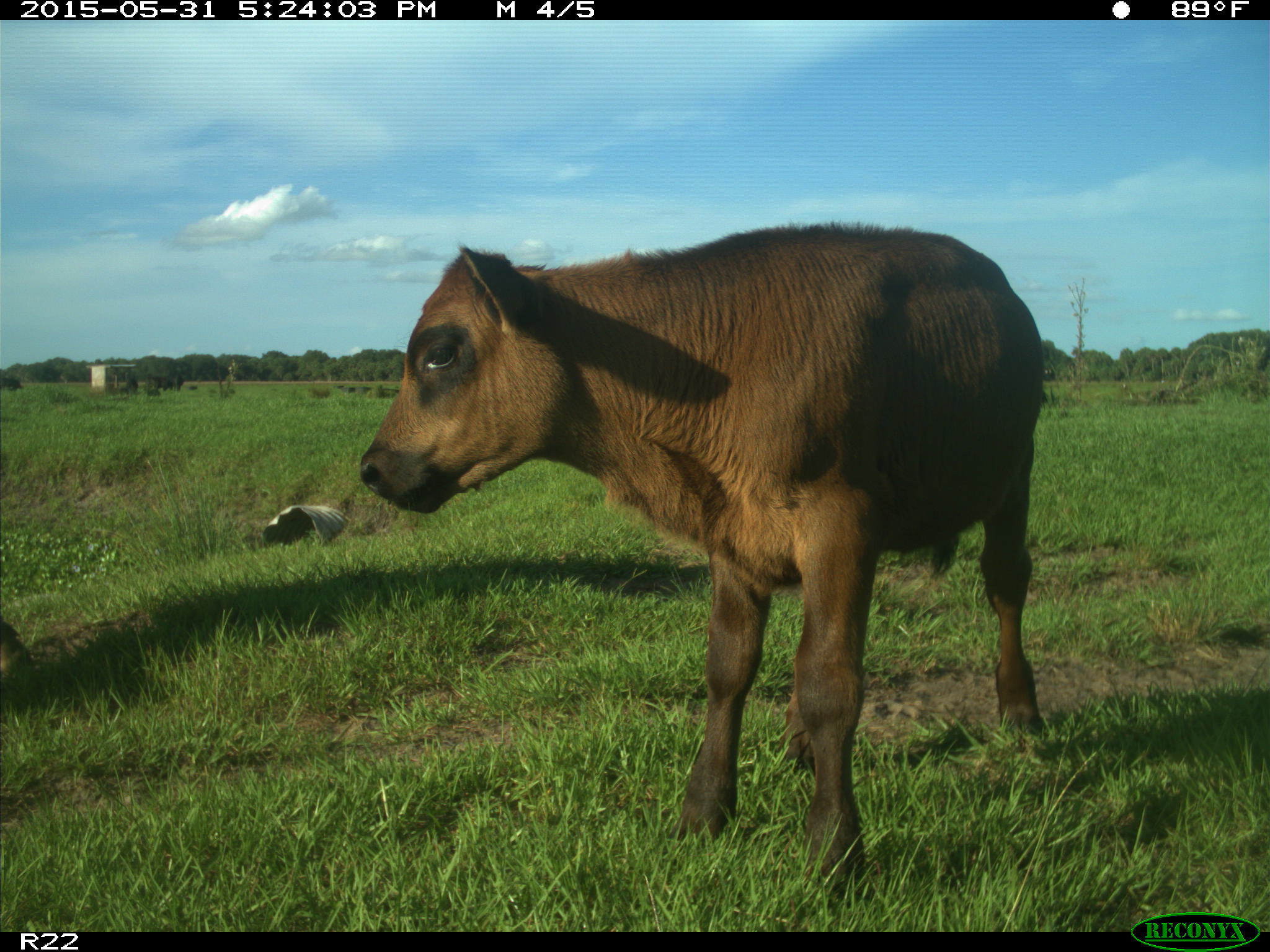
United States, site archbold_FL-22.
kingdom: Animalia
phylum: Chordata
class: Mammalia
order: Artiodactyla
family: Bovidae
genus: Bos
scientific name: Bos taurus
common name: domestic cow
Bos taurus (domestic cow).